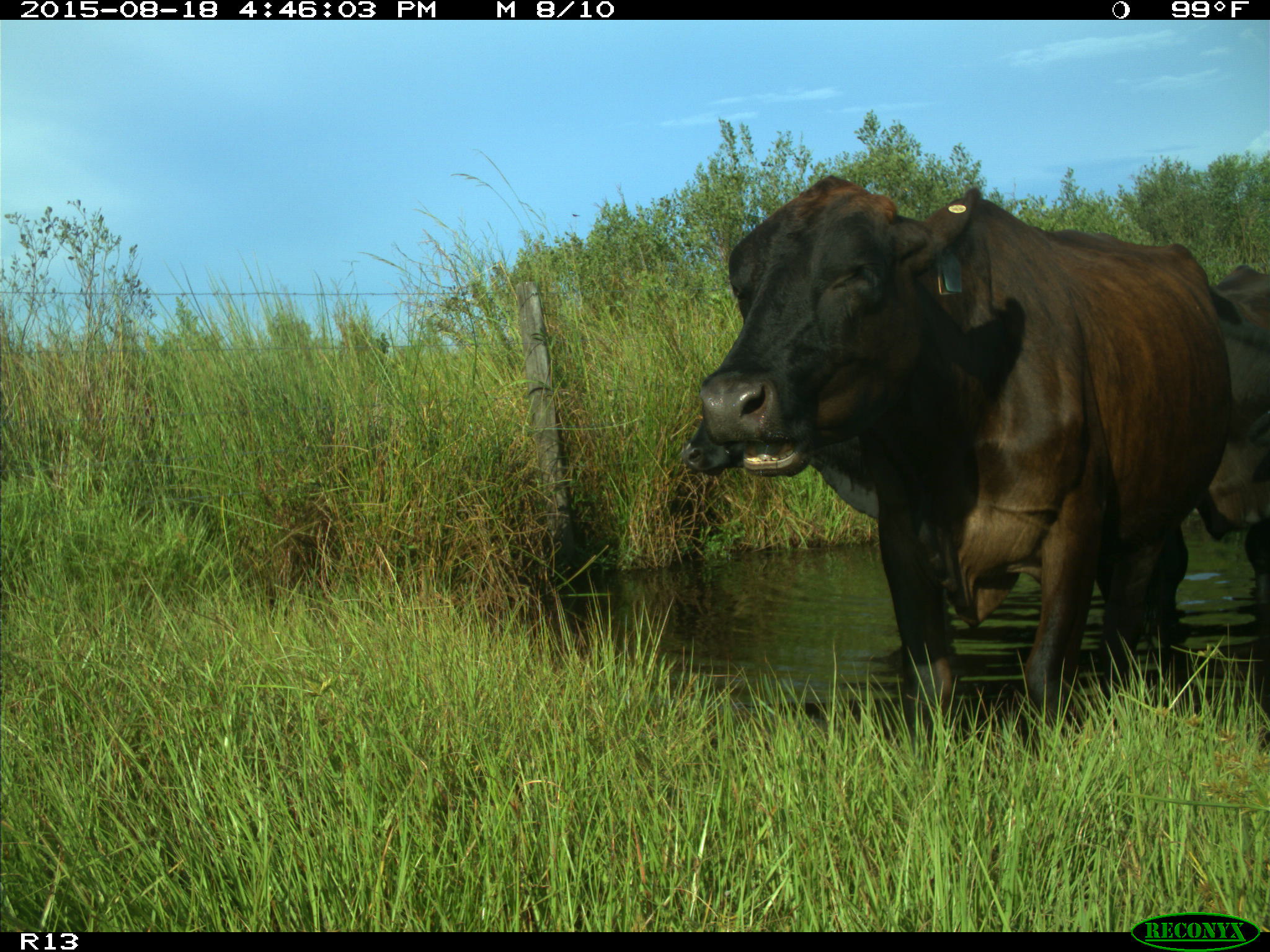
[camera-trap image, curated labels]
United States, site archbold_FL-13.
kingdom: Animalia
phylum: Chordata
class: Mammalia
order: Artiodactyla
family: Bovidae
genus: Bos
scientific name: Bos taurus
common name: domestic cow